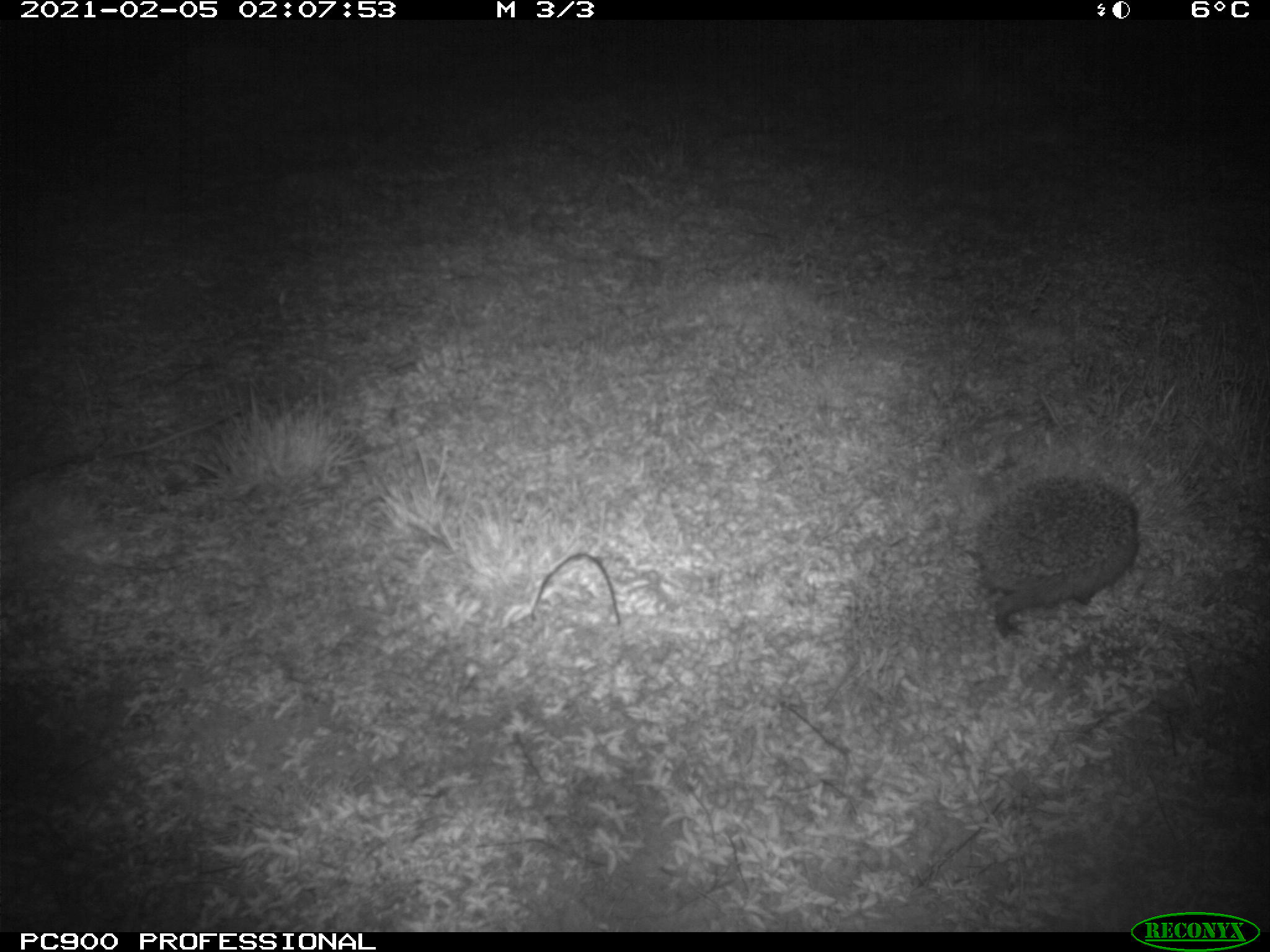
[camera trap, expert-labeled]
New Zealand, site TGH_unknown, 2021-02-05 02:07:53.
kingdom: Animalia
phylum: Chordata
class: Mammalia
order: Eulipotyphla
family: Erinaceidae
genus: Erinaceus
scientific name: Erinaceus europaeus europaeus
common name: european hedgehog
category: hedgehog